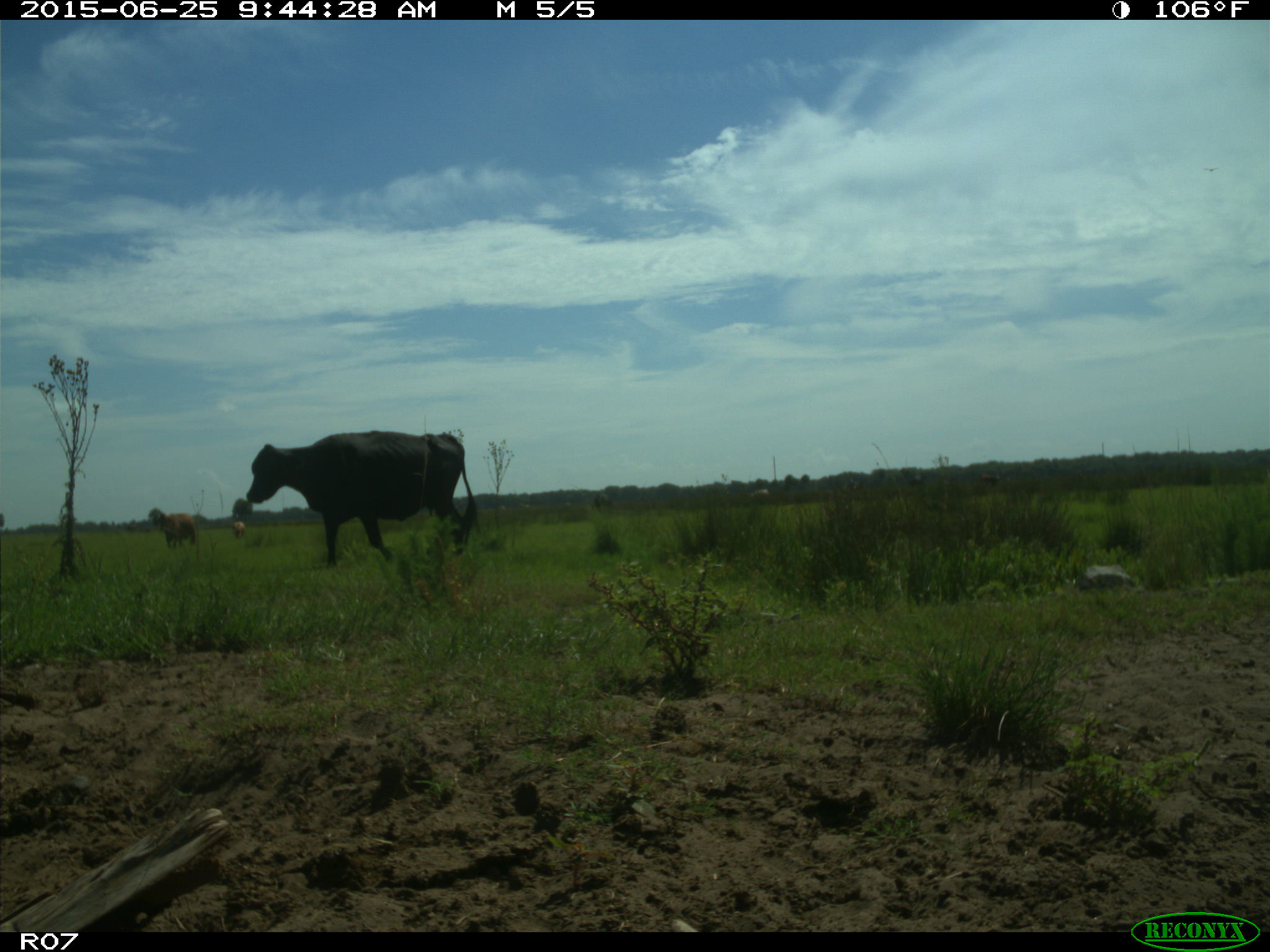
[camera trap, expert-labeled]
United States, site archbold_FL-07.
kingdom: Animalia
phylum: Chordata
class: Mammalia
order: Artiodactyla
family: Bovidae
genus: Bos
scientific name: Bos taurus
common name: domestic cow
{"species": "Bos taurus (domestic cow)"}